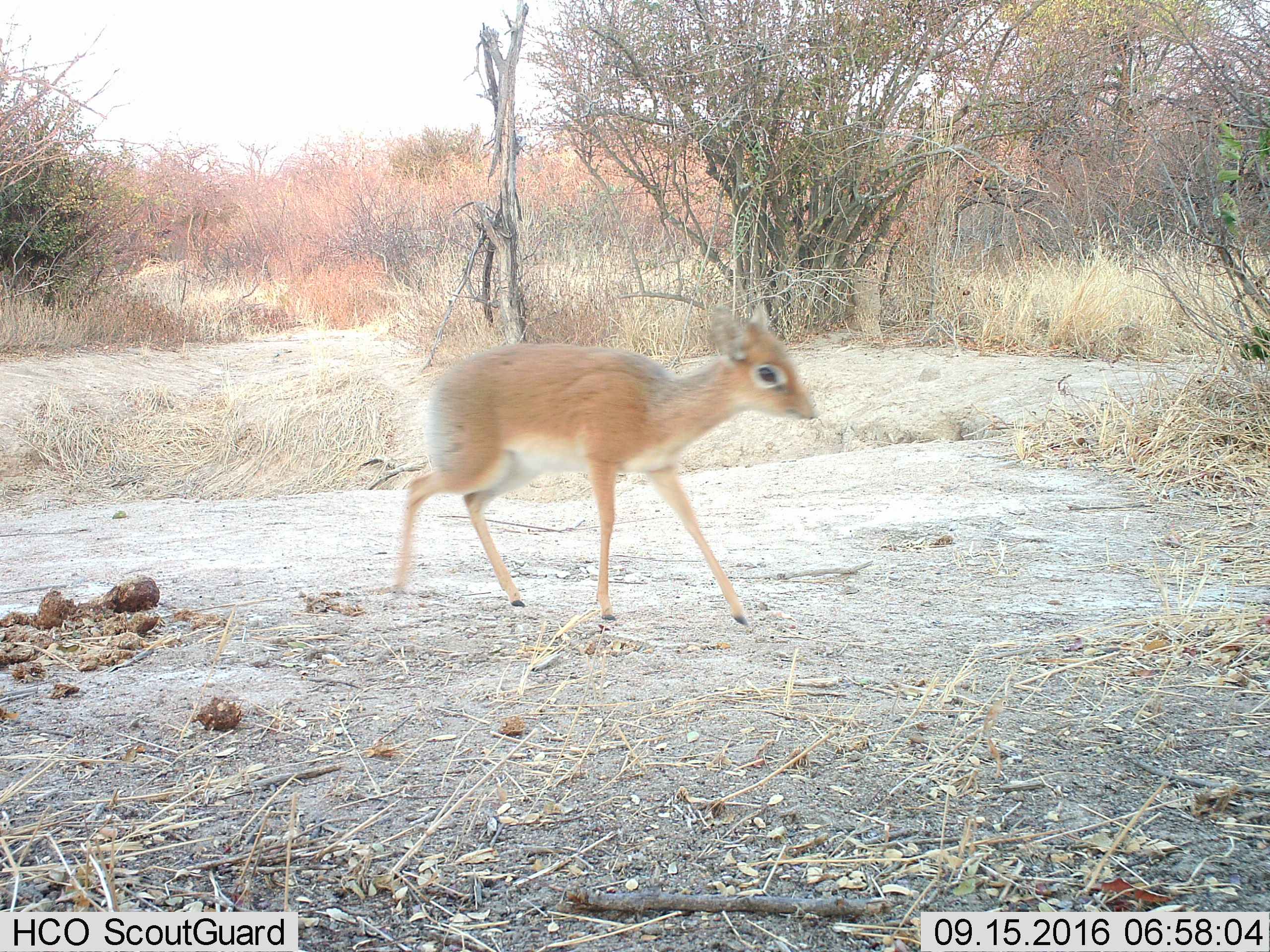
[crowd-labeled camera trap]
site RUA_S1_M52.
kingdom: Animalia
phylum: Chordata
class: Mammalia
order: Artiodactyla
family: Bovidae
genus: Madoqua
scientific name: Madoqua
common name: dik-dik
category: dikdik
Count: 1.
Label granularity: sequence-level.